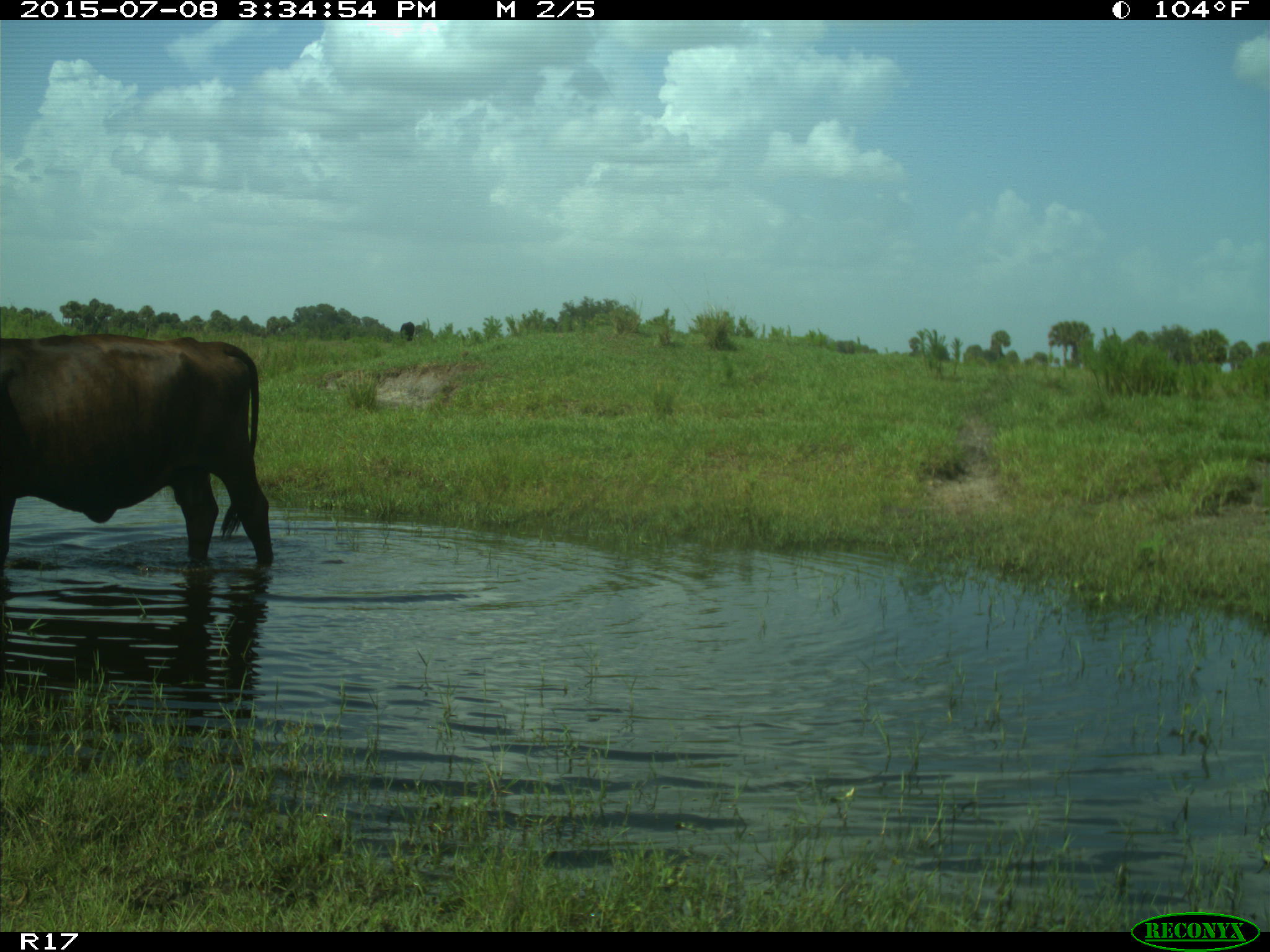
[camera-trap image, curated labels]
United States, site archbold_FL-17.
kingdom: Animalia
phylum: Chordata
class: Mammalia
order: Artiodactyla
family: Bovidae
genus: Bos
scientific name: Bos taurus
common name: domestic cow